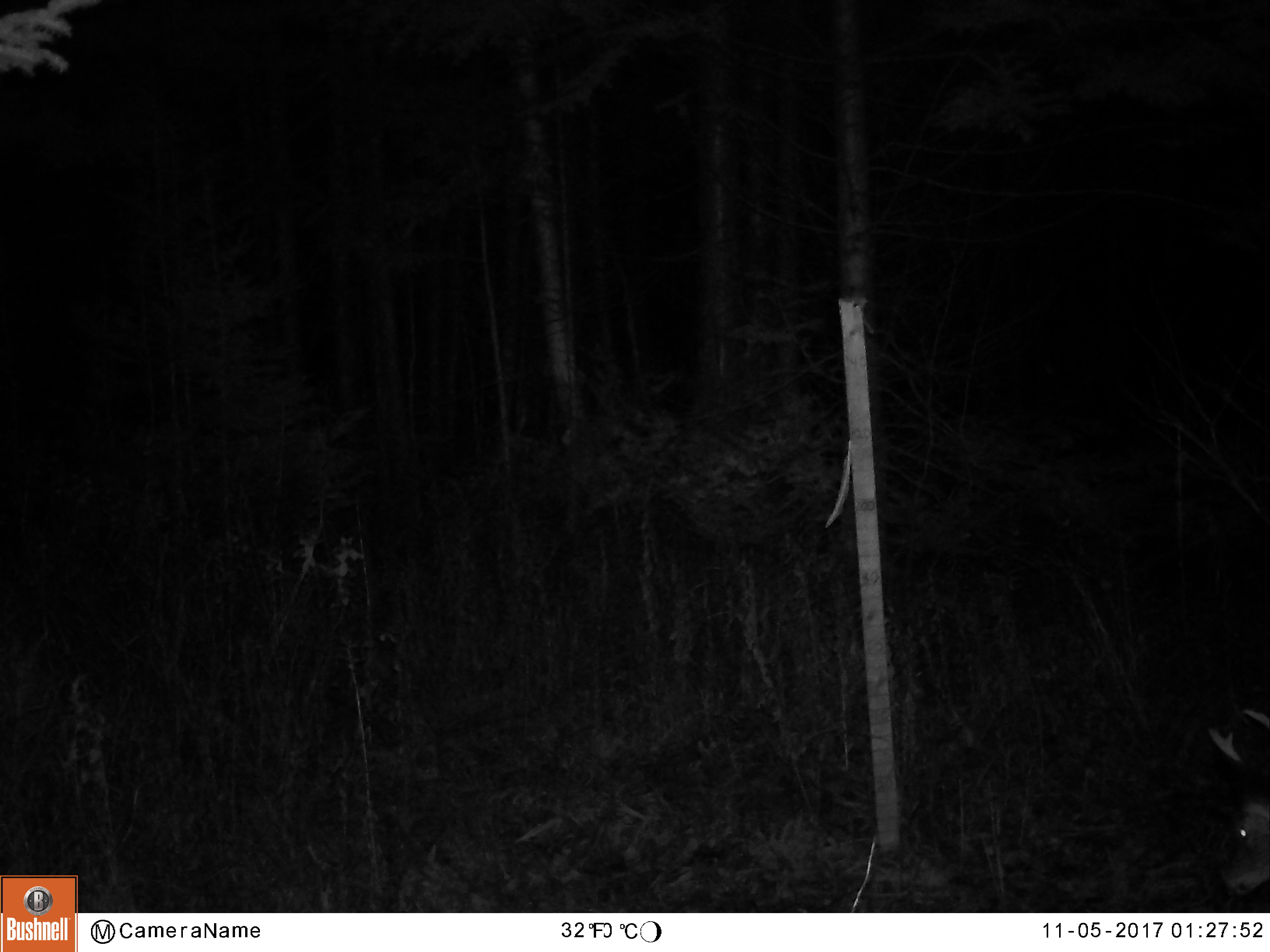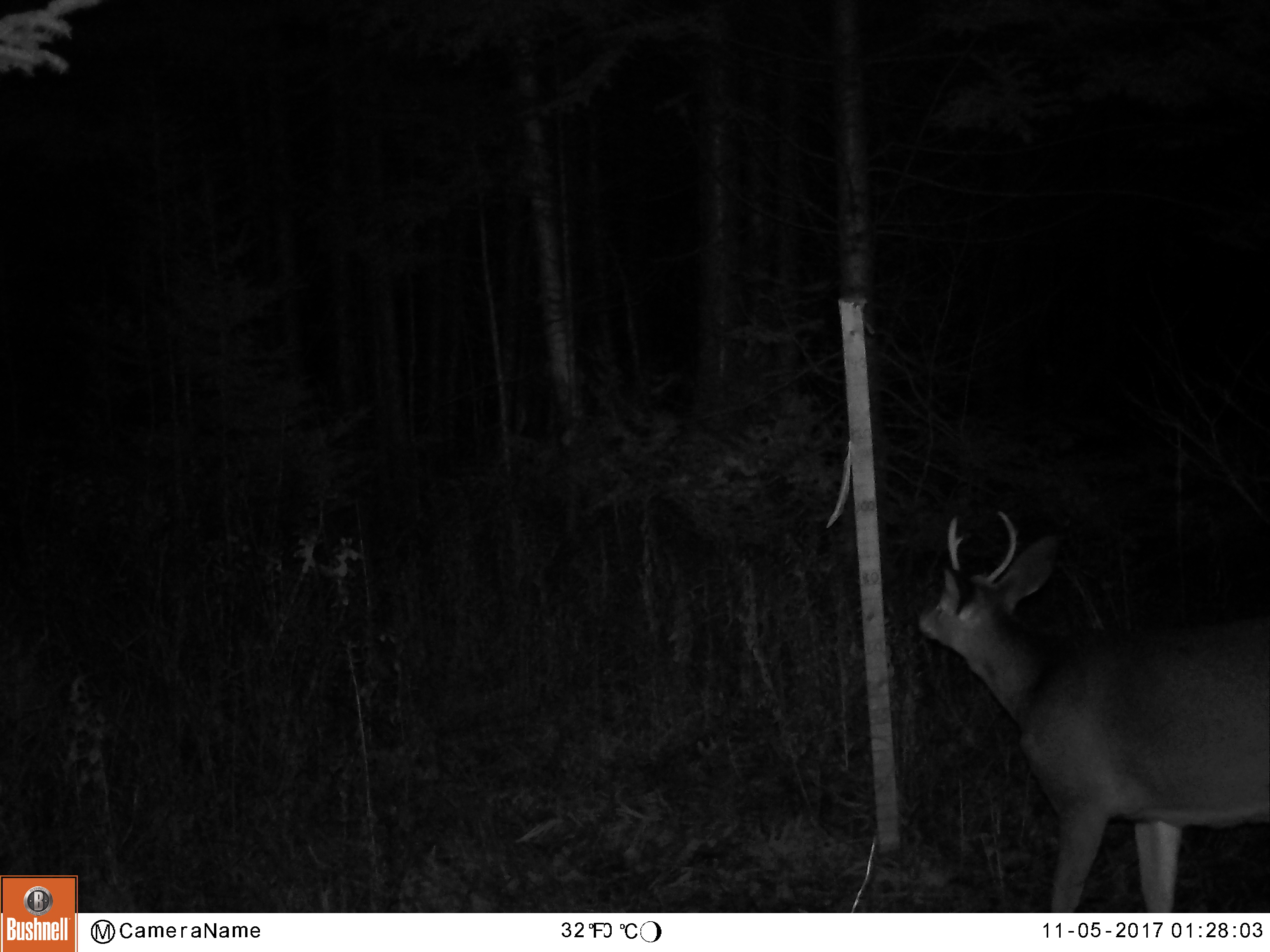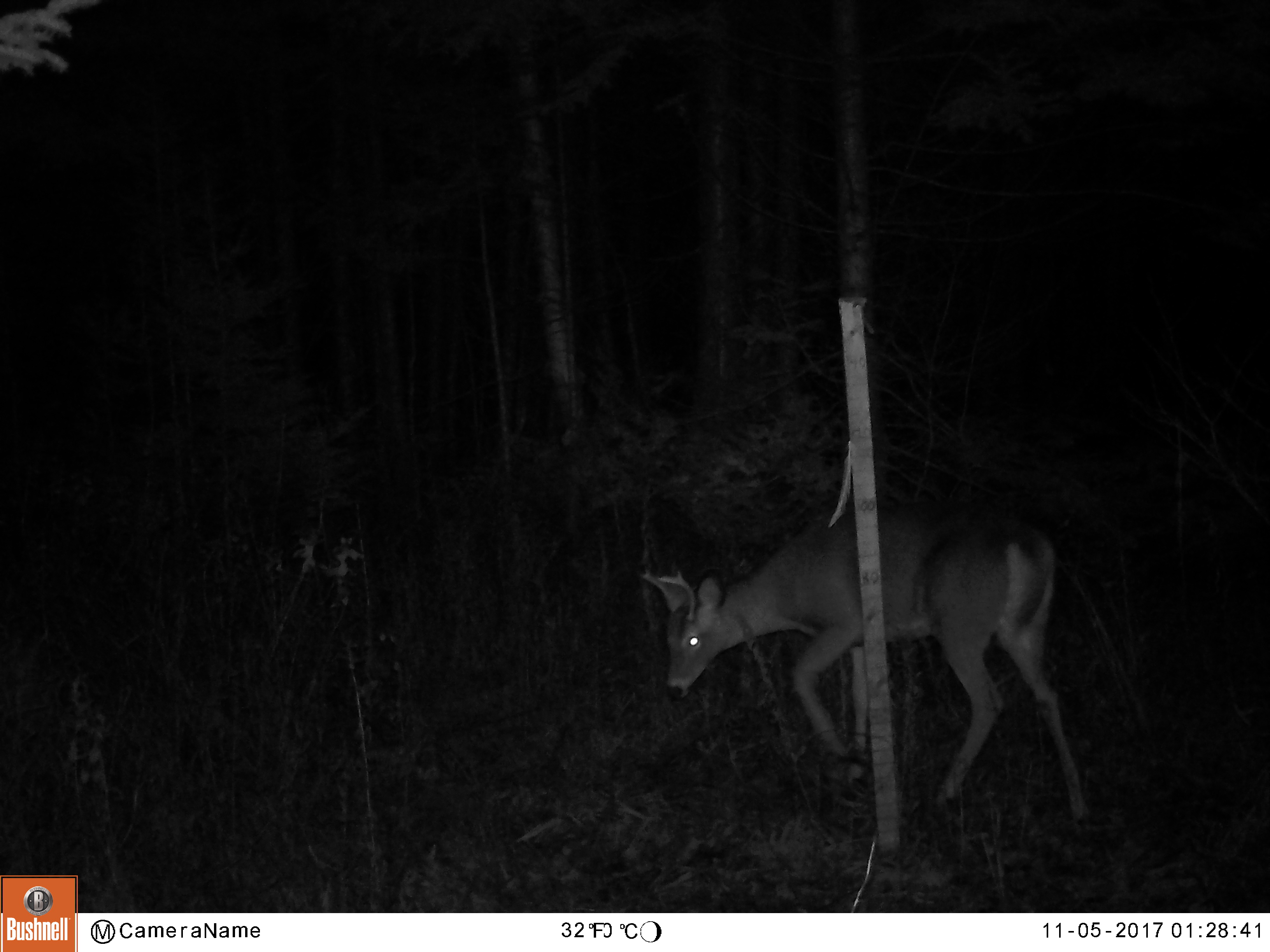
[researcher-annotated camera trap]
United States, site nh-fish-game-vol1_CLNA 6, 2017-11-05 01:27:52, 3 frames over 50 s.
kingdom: Animalia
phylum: Chordata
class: Mammalia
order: Artiodactyla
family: Cervidae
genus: Odocoileus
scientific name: Odocoileus virginianus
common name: white-tailed deer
White-tailed deer (Odocoileus virginianus).